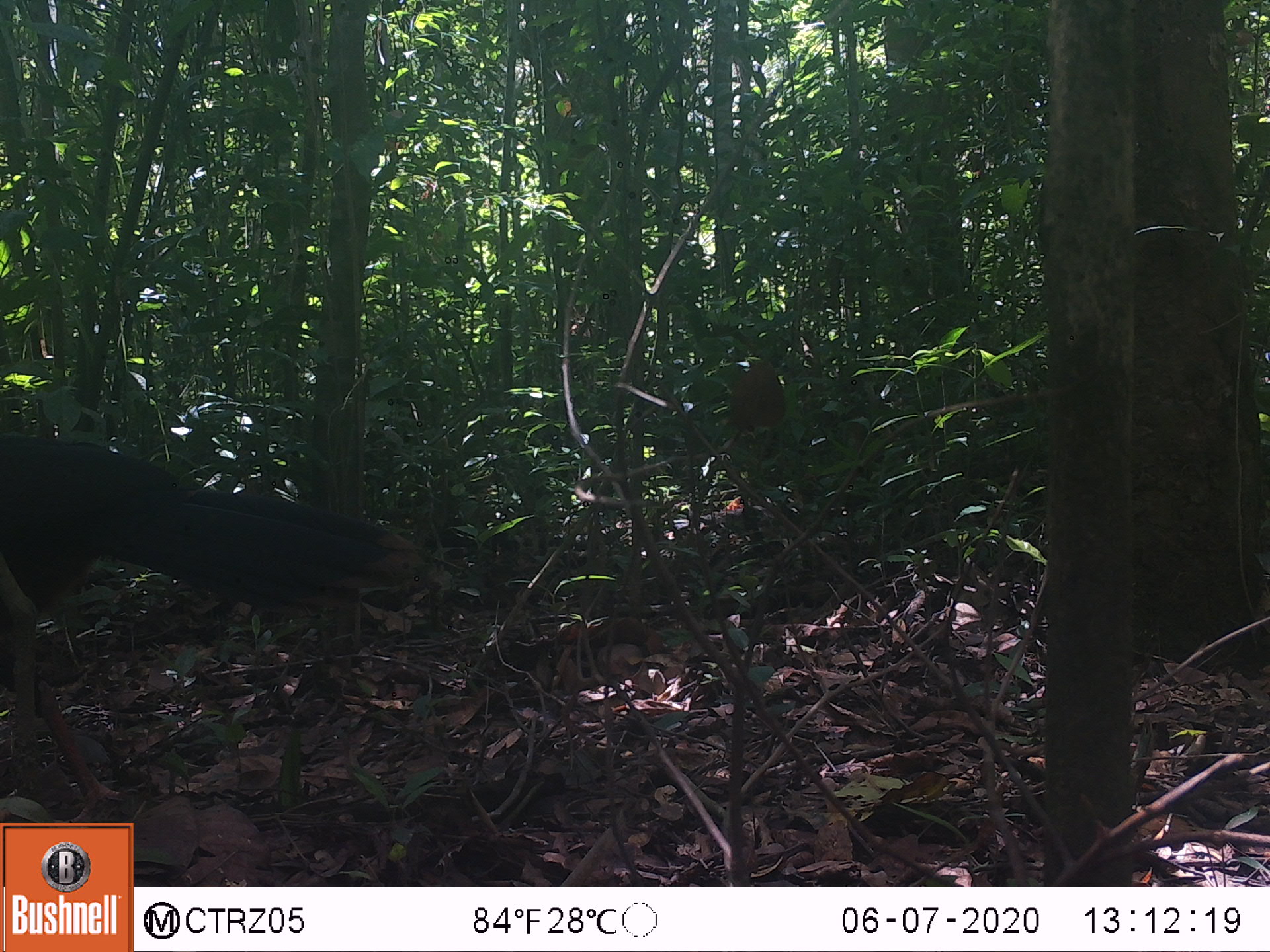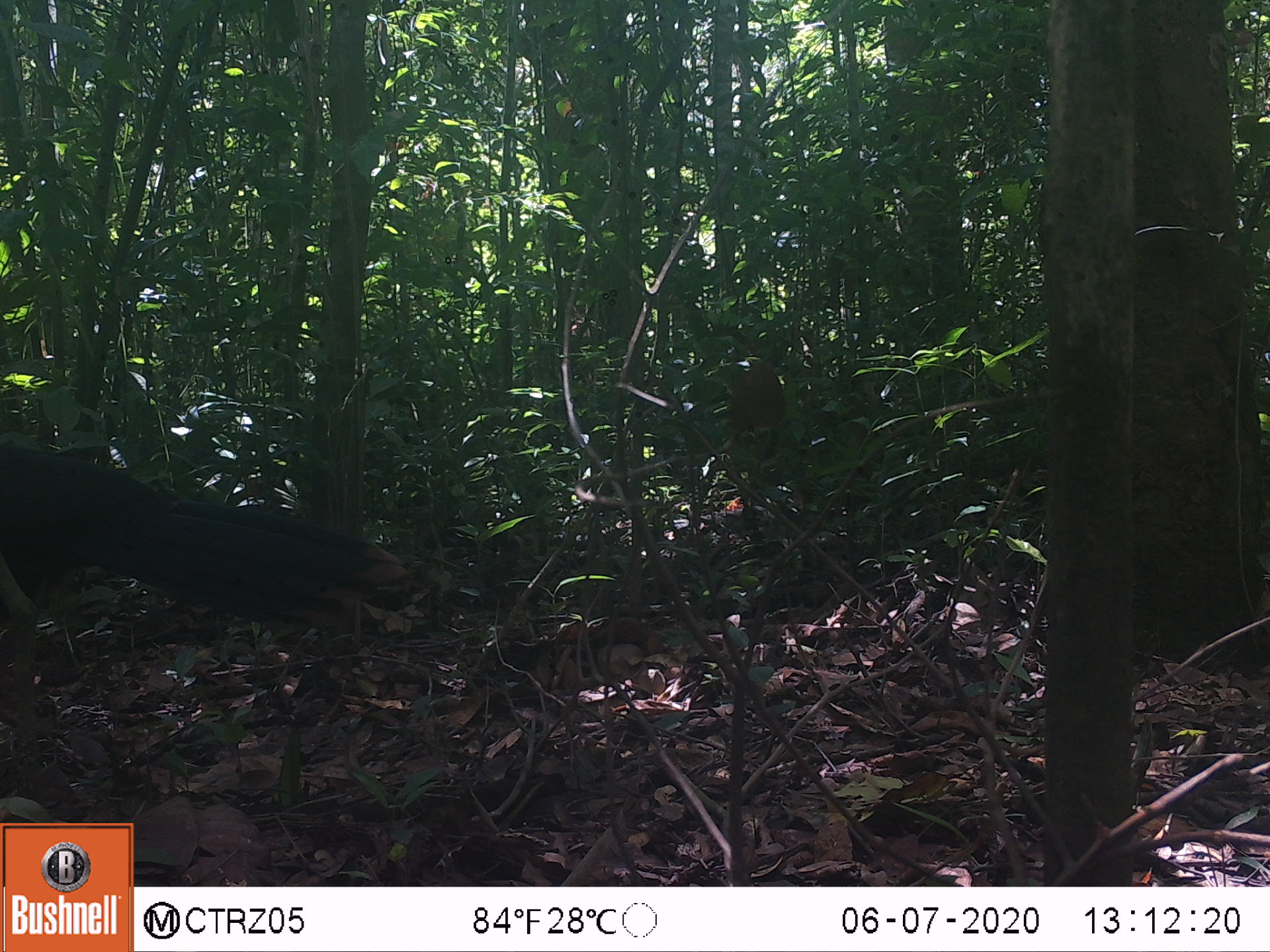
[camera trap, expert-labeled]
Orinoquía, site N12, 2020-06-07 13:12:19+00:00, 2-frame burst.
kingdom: Animalia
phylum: Chordata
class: Aves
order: Galliformes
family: Cracidae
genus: Mitu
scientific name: Mitu salvini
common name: salvin's currasow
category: salvins curassow